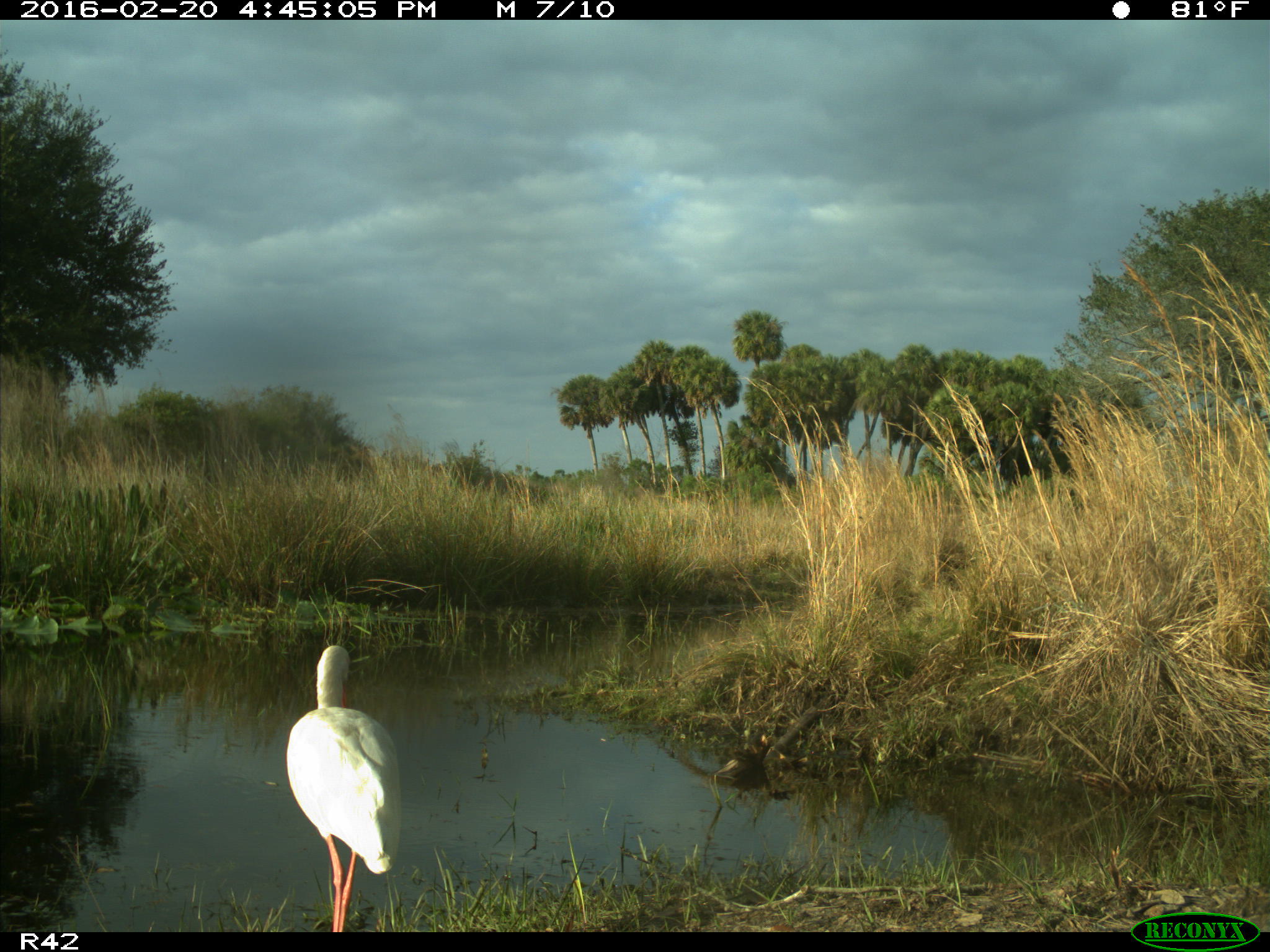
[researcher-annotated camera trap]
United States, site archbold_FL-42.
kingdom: Animalia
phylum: Chordata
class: Aves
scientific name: Aves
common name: birds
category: unidentified bird